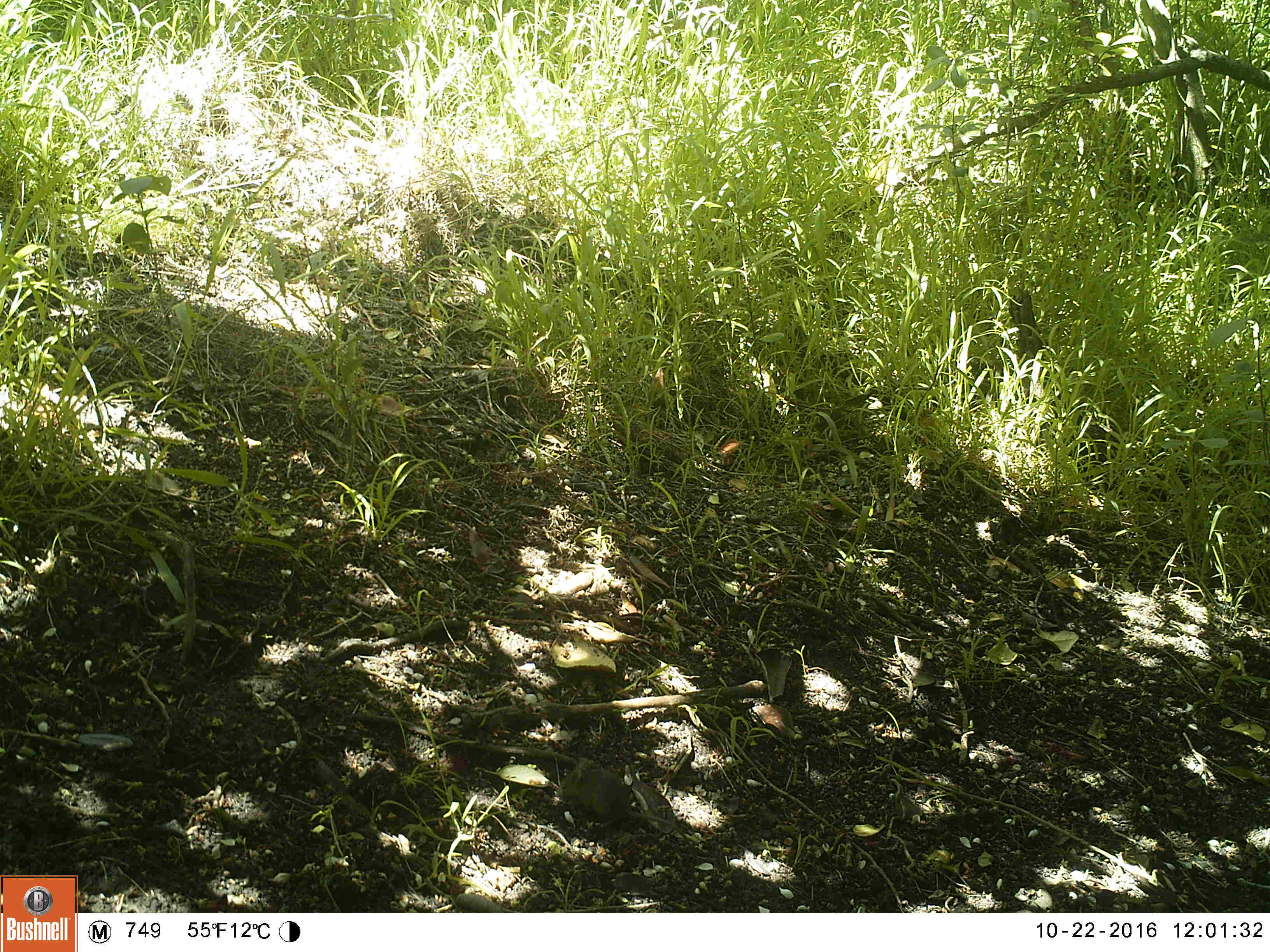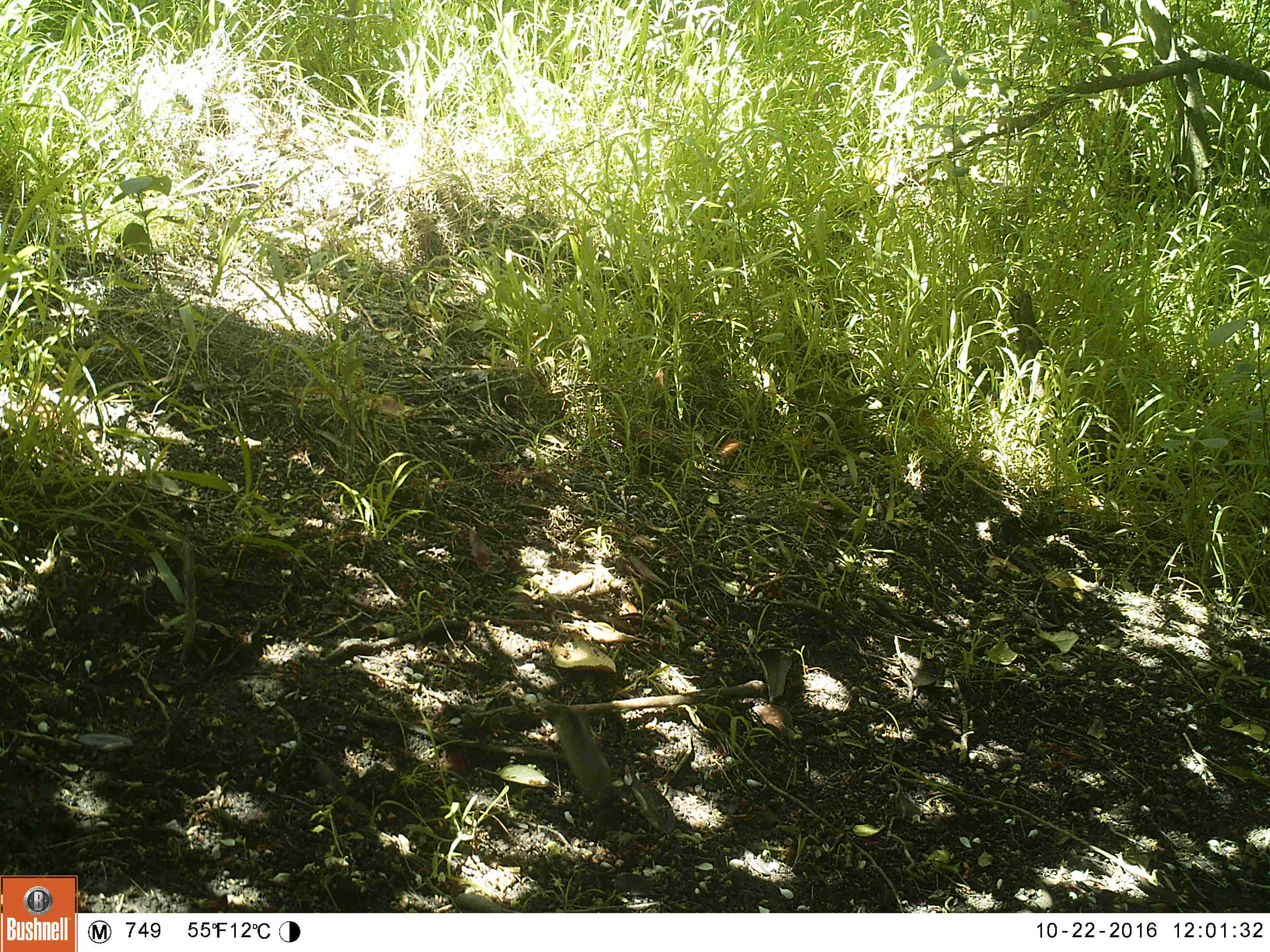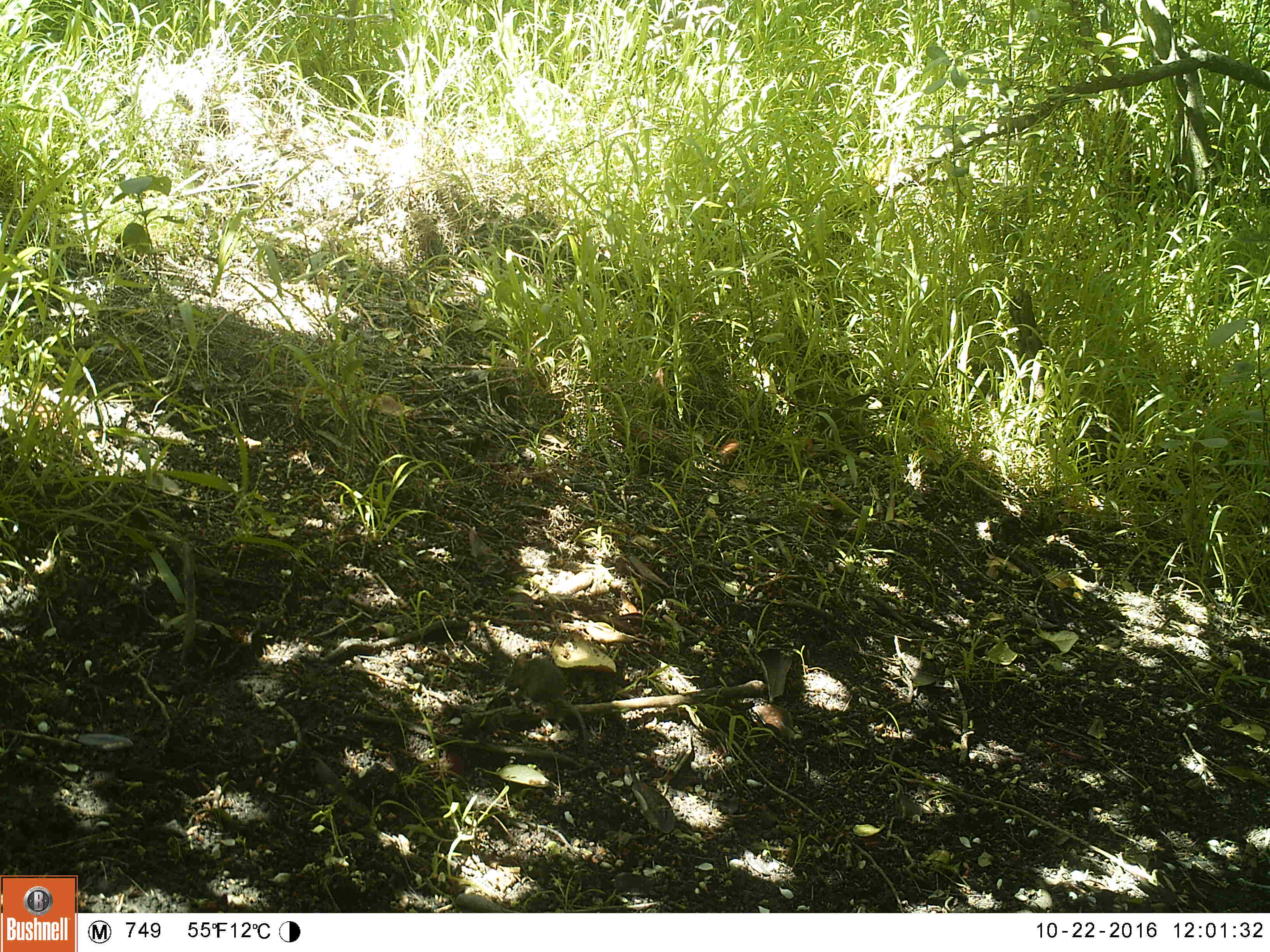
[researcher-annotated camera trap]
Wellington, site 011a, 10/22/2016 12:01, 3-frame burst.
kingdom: Animalia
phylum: Chordata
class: Mammalia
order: Rodentia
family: Muridae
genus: Mus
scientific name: Mus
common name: mouse